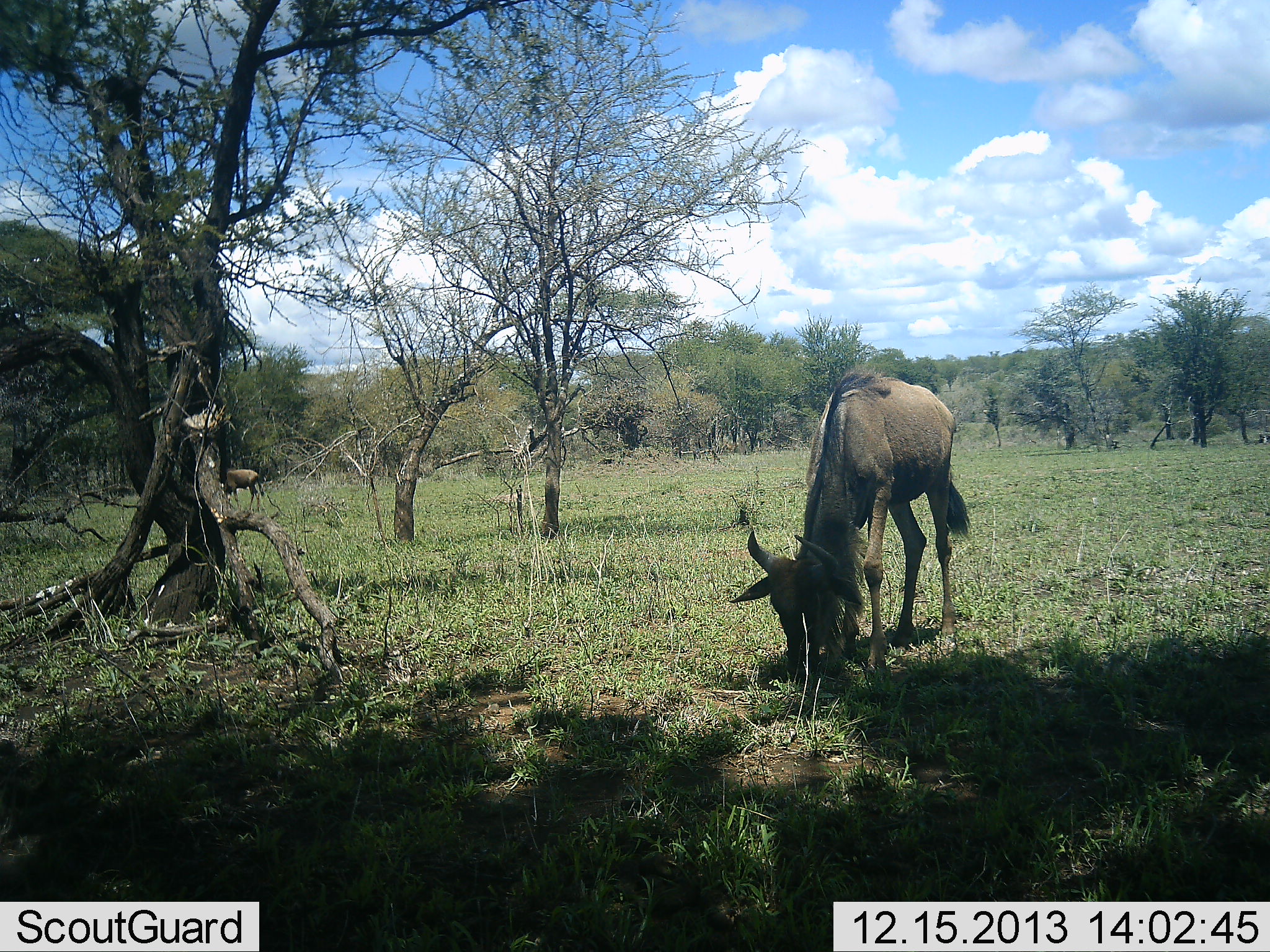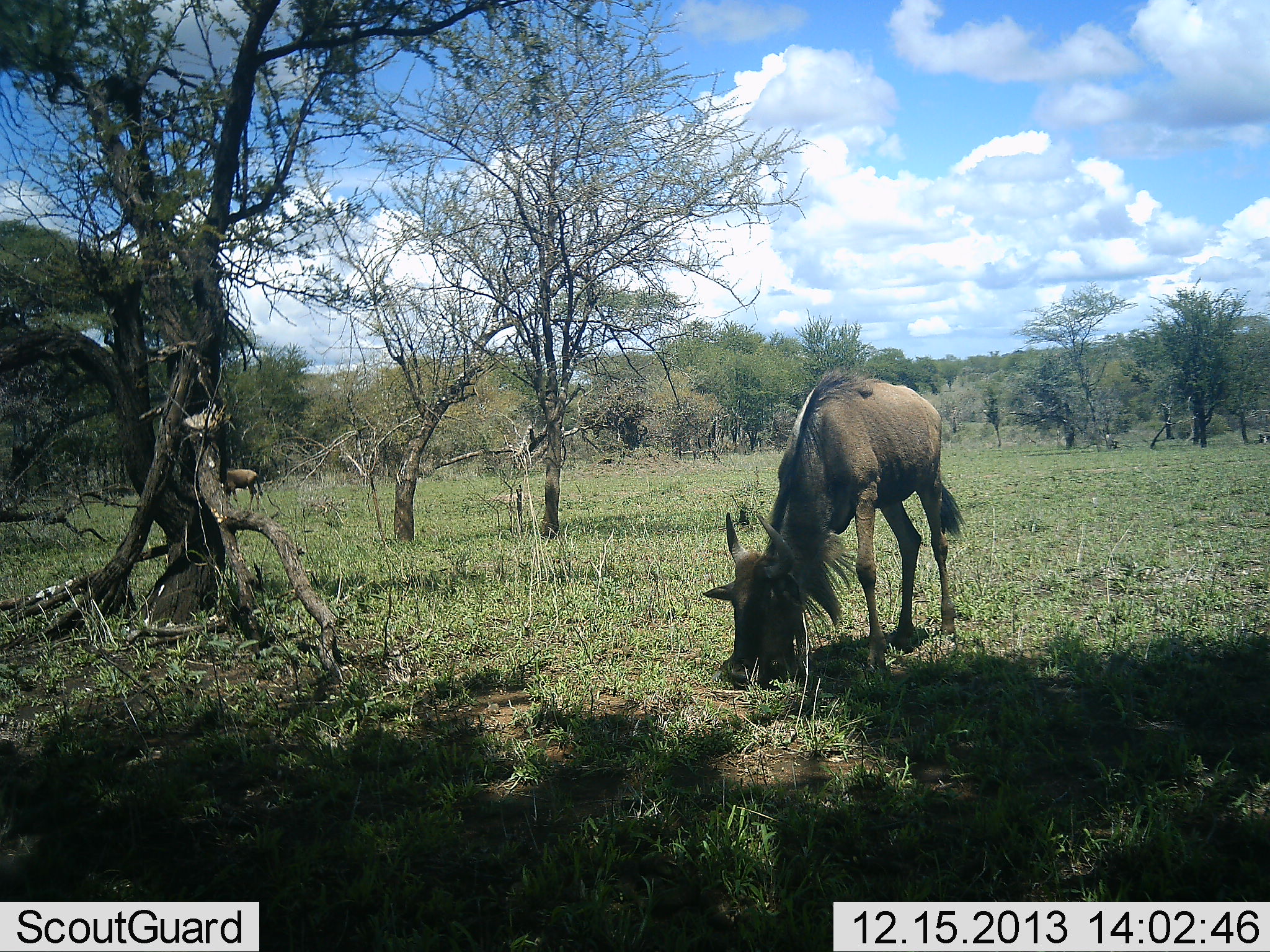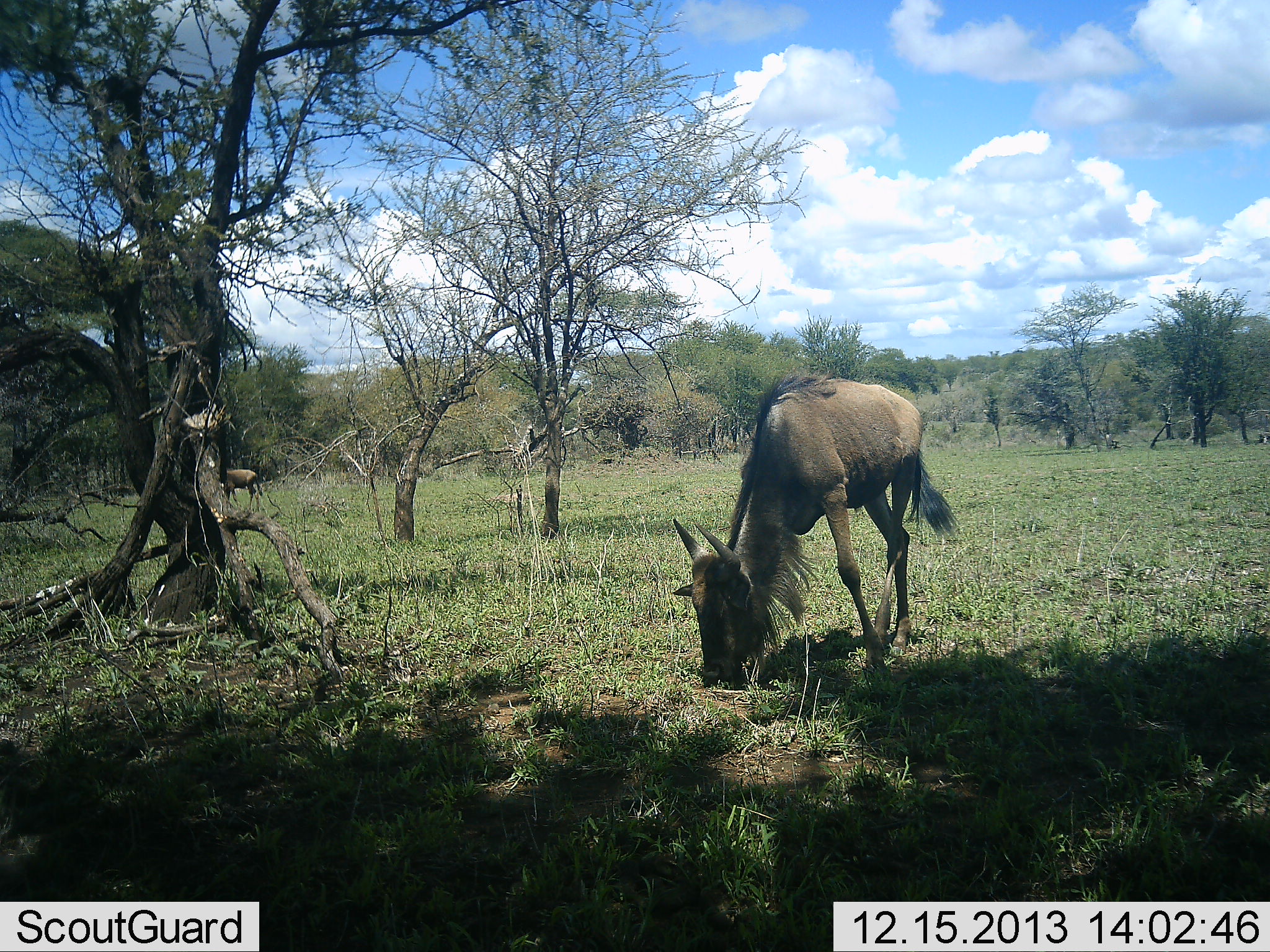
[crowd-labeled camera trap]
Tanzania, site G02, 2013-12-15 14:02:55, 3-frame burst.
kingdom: Animalia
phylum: Chordata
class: Mammalia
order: Artiodactyla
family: Bovidae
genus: Connochaetes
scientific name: Connochaetes taurinus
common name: blue wildebeest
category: wildebeest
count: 1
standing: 20%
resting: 0%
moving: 0%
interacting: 0%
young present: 0%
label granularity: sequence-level